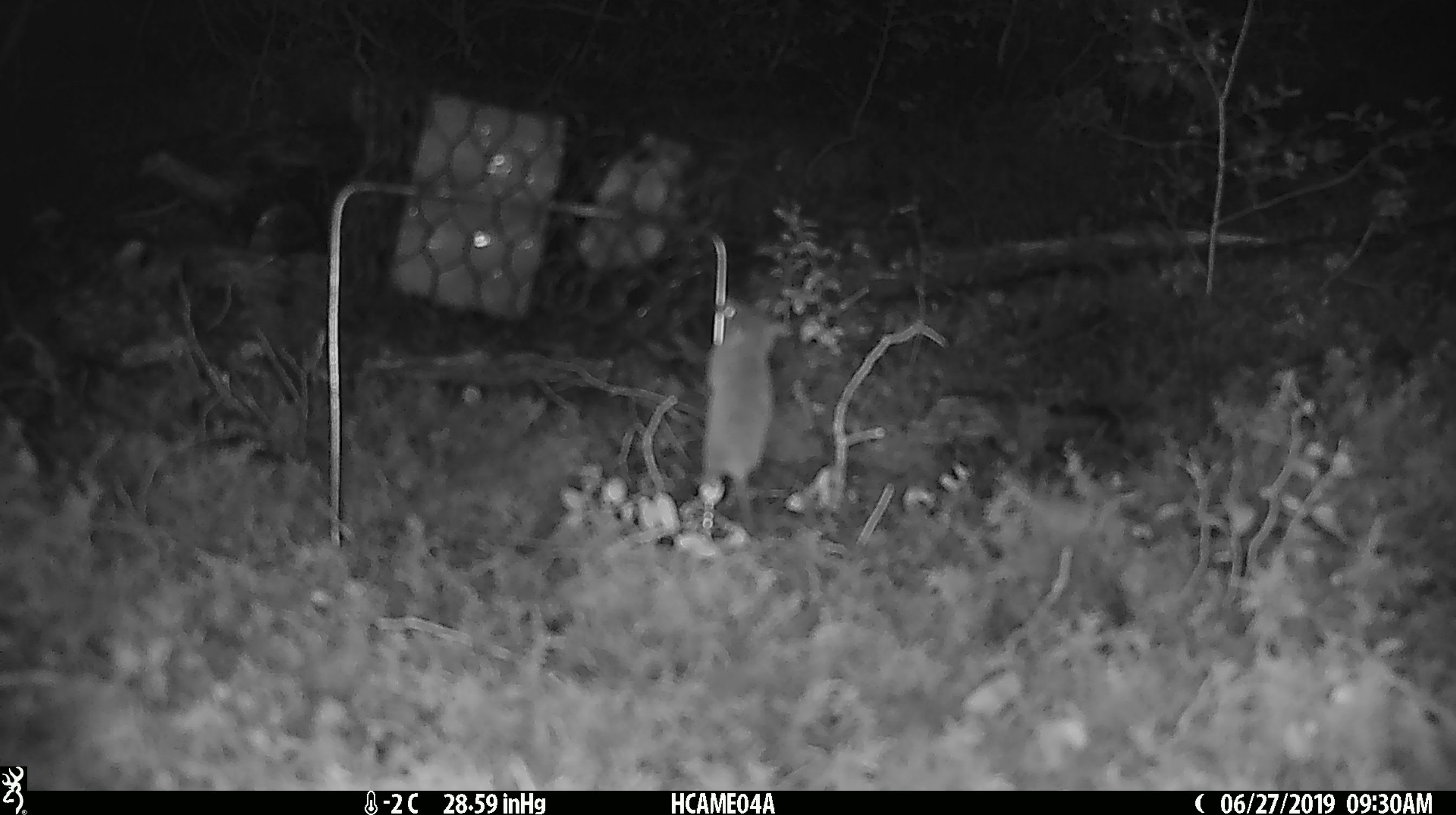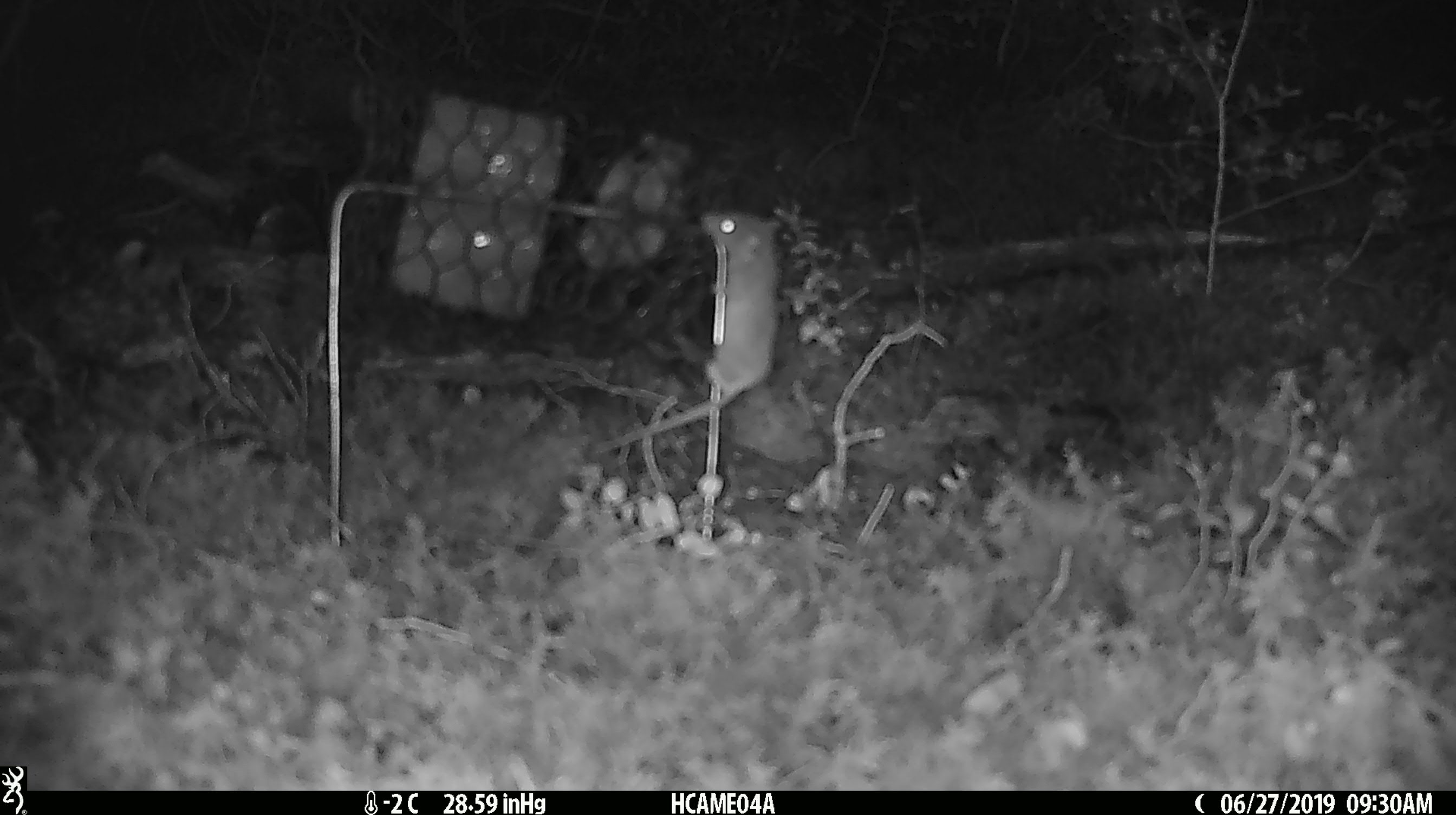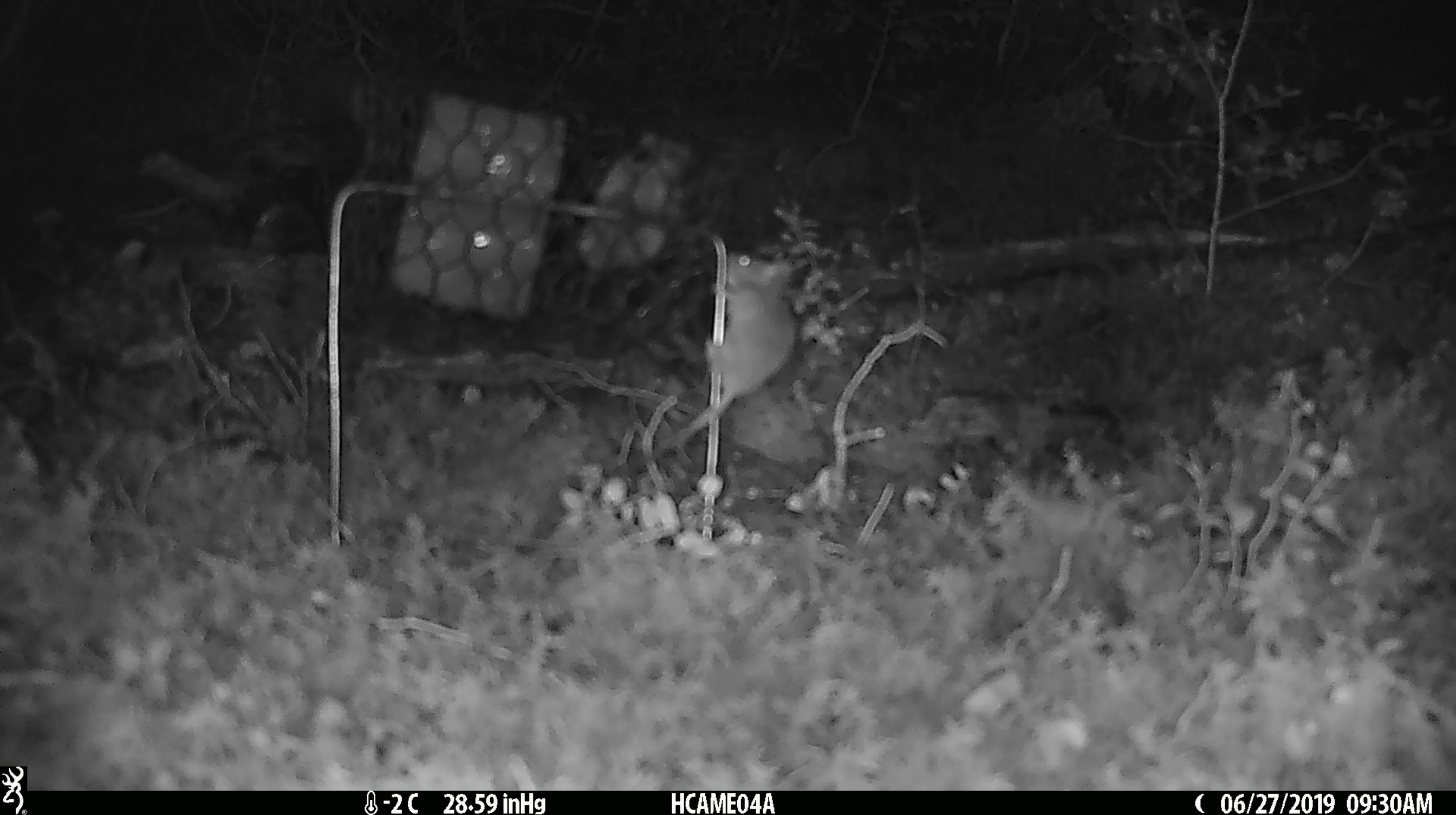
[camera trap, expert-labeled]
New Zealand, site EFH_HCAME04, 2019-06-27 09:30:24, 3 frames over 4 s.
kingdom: Animalia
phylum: Chordata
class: Mammalia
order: Rodentia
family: Muridae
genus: Mus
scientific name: Mus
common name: mouse